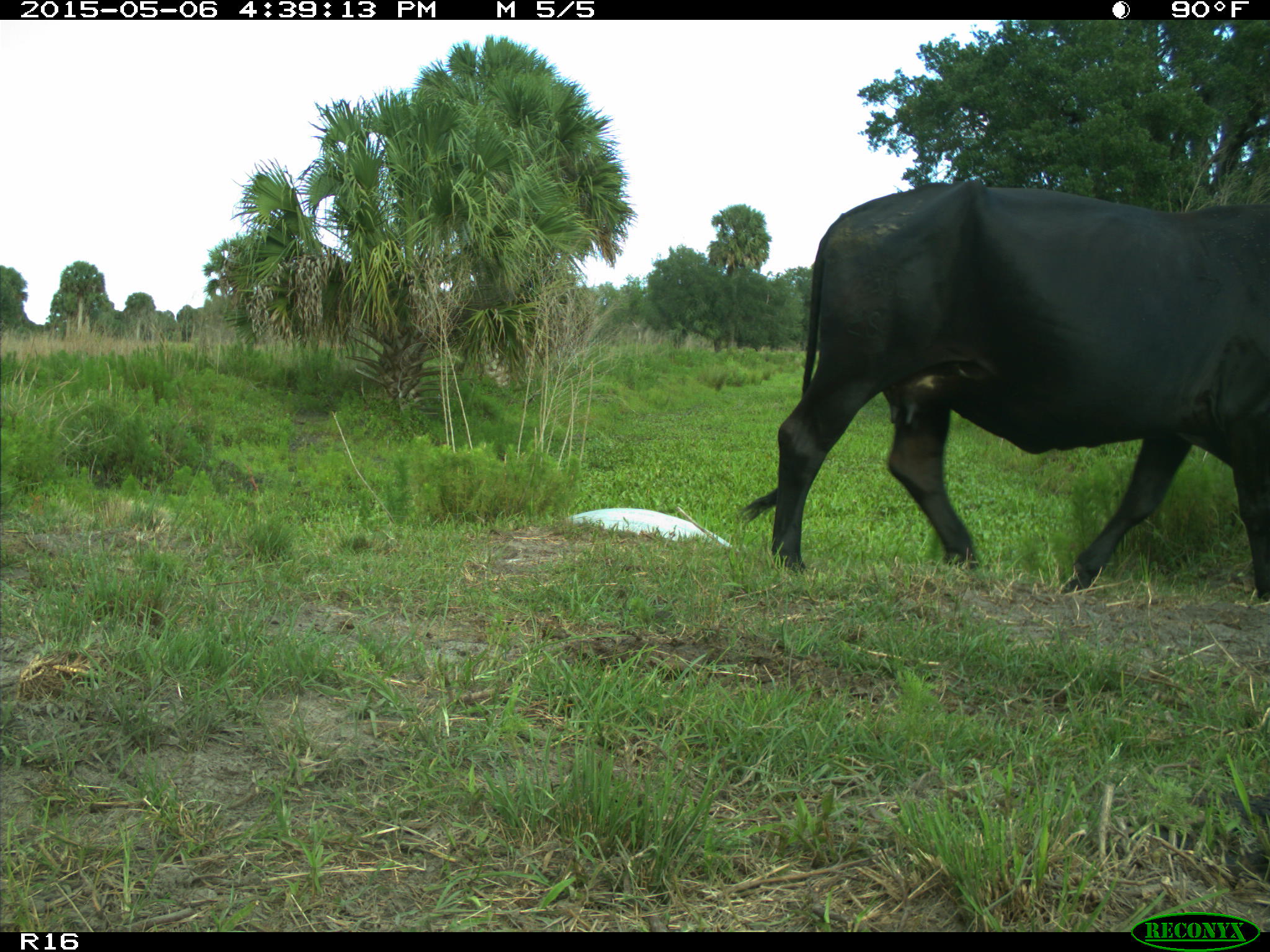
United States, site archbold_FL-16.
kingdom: Animalia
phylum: Chordata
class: Mammalia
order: Artiodactyla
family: Bovidae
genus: Bos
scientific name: Bos taurus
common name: domestic cow